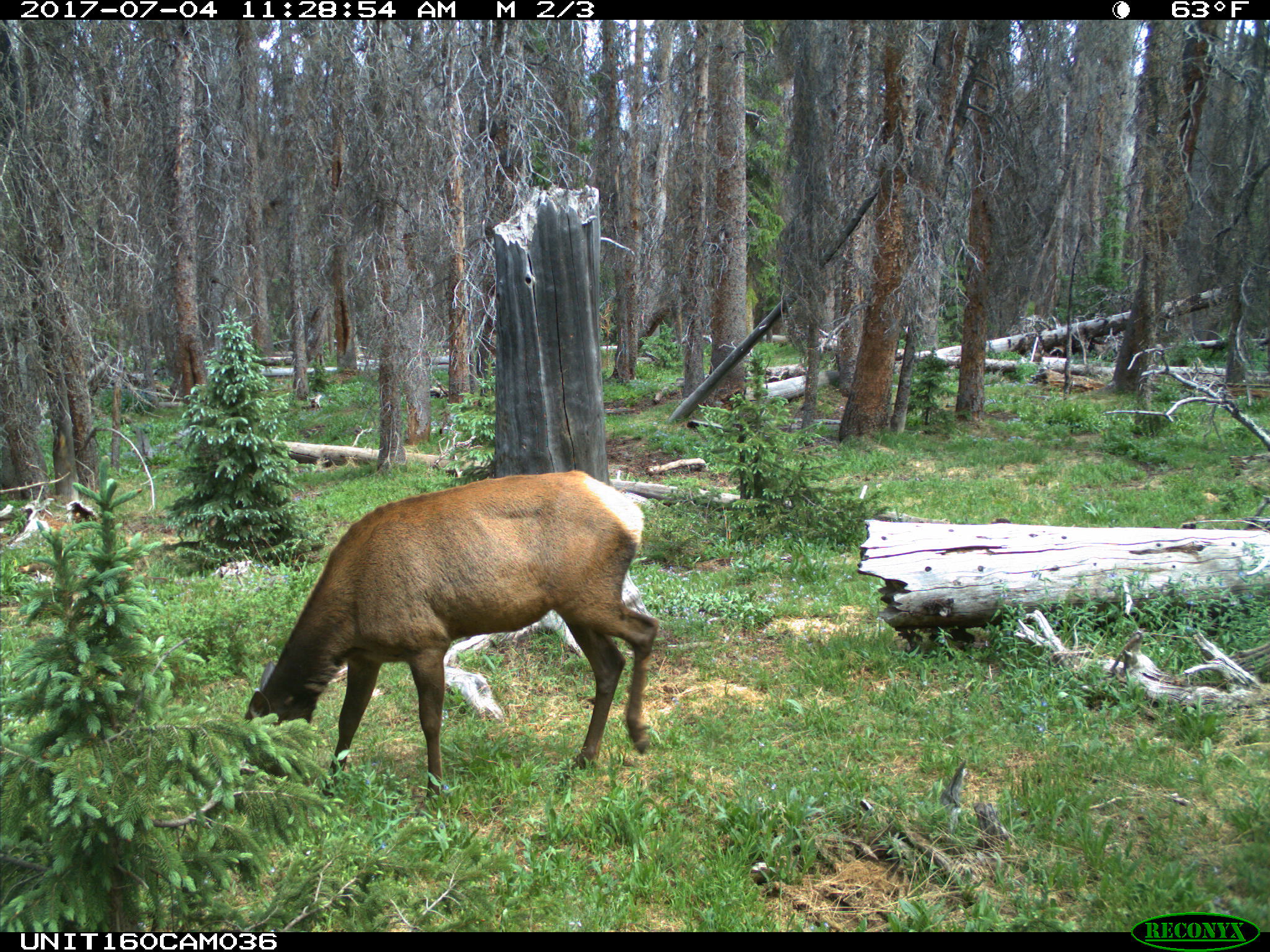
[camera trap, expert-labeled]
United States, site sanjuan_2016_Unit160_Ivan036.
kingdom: Animalia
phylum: Chordata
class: Mammalia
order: Artiodactyla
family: Cervidae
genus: Cervus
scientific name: Cervus elaphus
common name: red deer